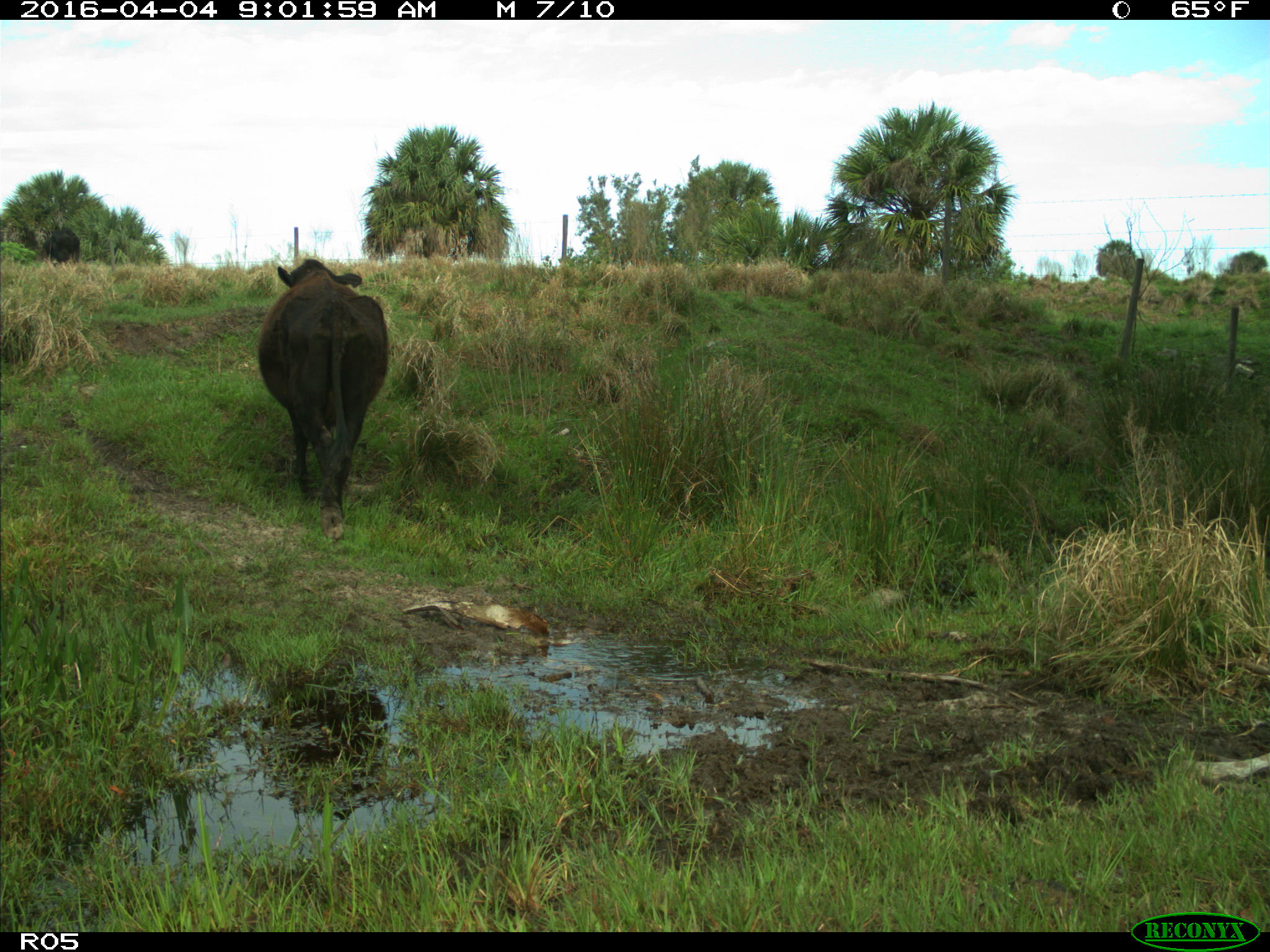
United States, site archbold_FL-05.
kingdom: Animalia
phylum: Chordata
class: Mammalia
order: Artiodactyla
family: Bovidae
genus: Bos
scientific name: Bos taurus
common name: domestic cow